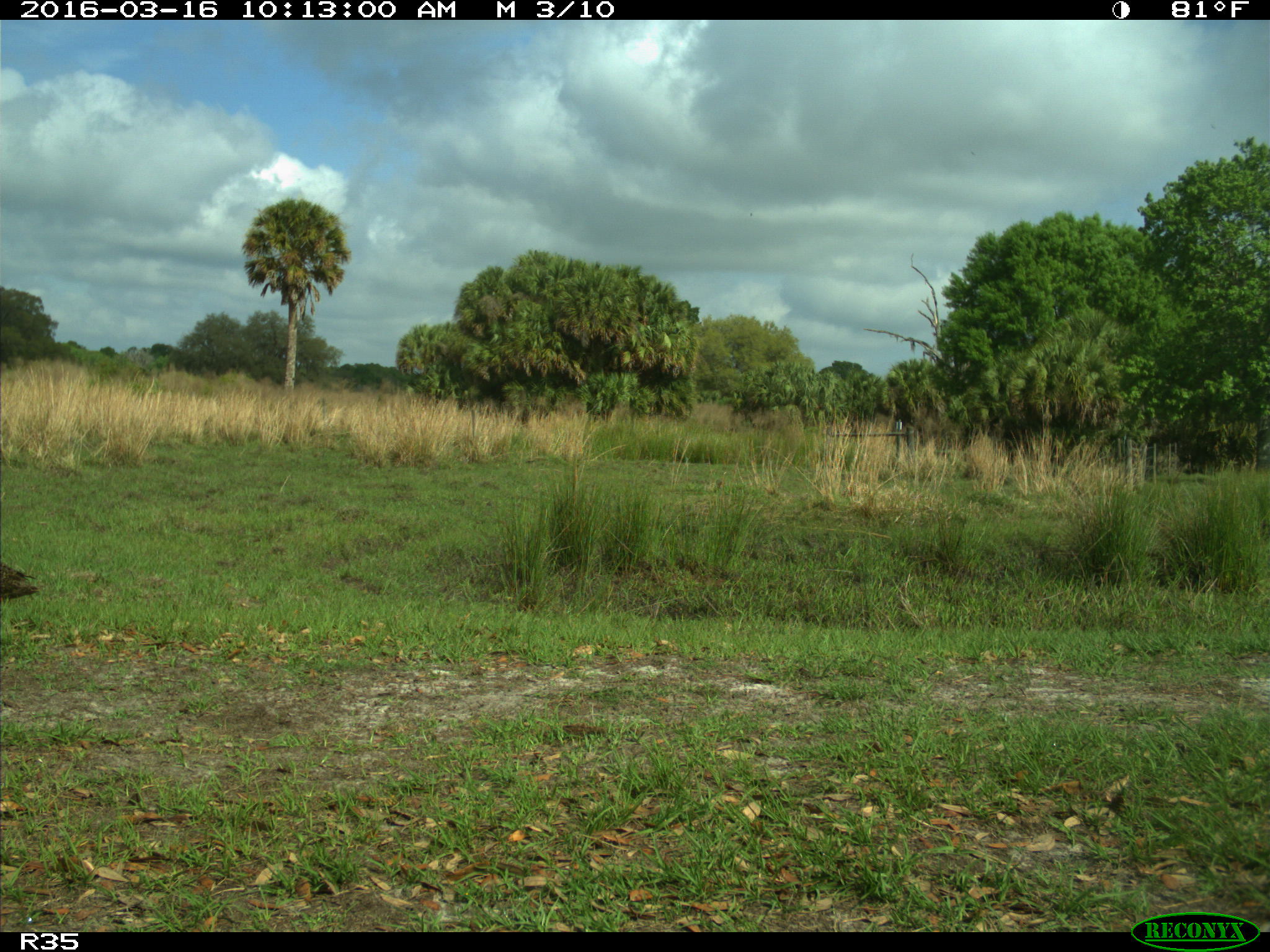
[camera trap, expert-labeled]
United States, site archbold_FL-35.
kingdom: Animalia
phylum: Chordata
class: Aves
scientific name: Aves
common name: birds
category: unidentified bird